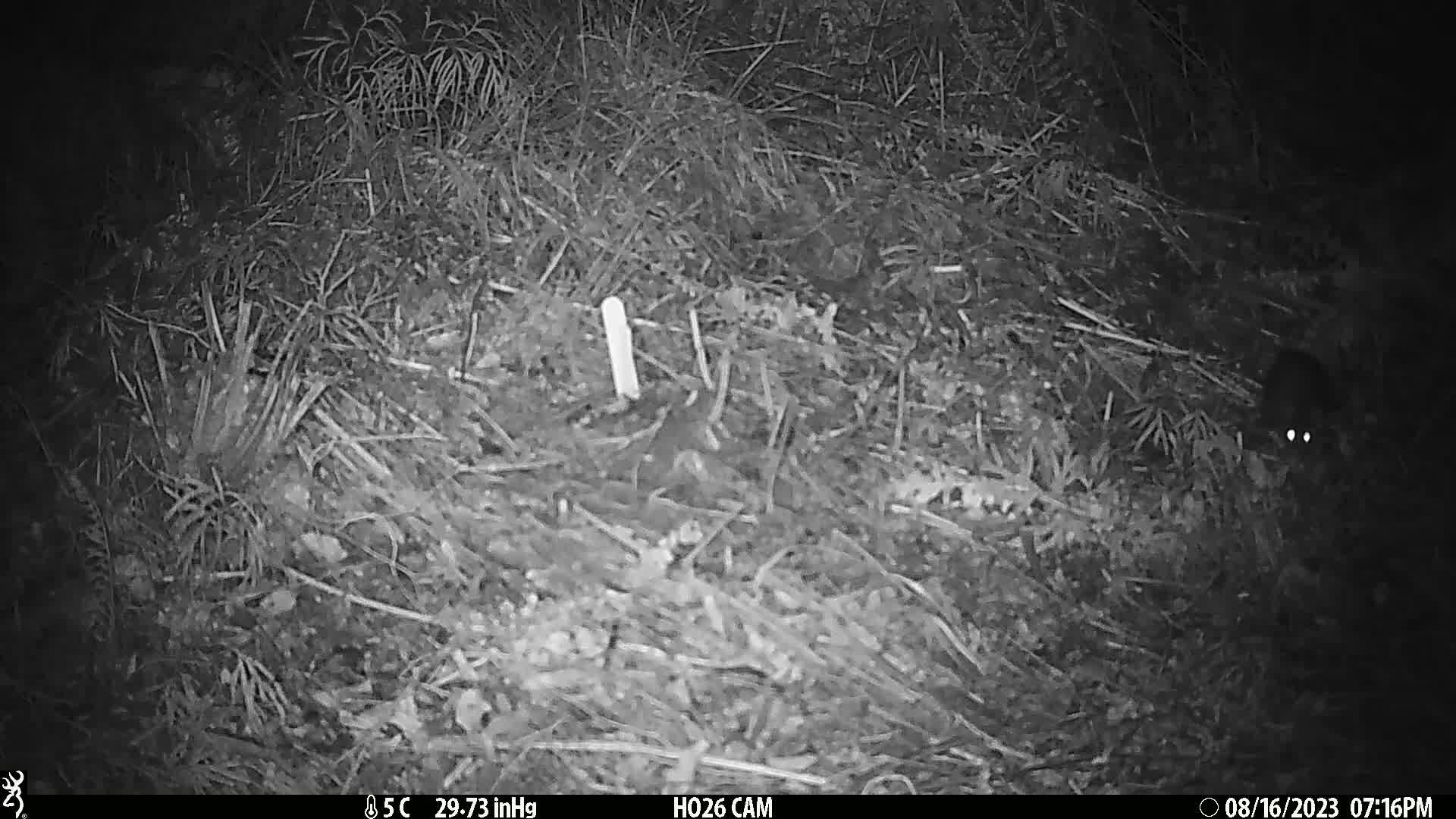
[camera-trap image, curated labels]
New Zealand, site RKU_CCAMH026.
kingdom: Animalia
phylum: Chordata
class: Mammalia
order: Rodentia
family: Muridae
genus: Rattus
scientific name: Rattus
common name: rat